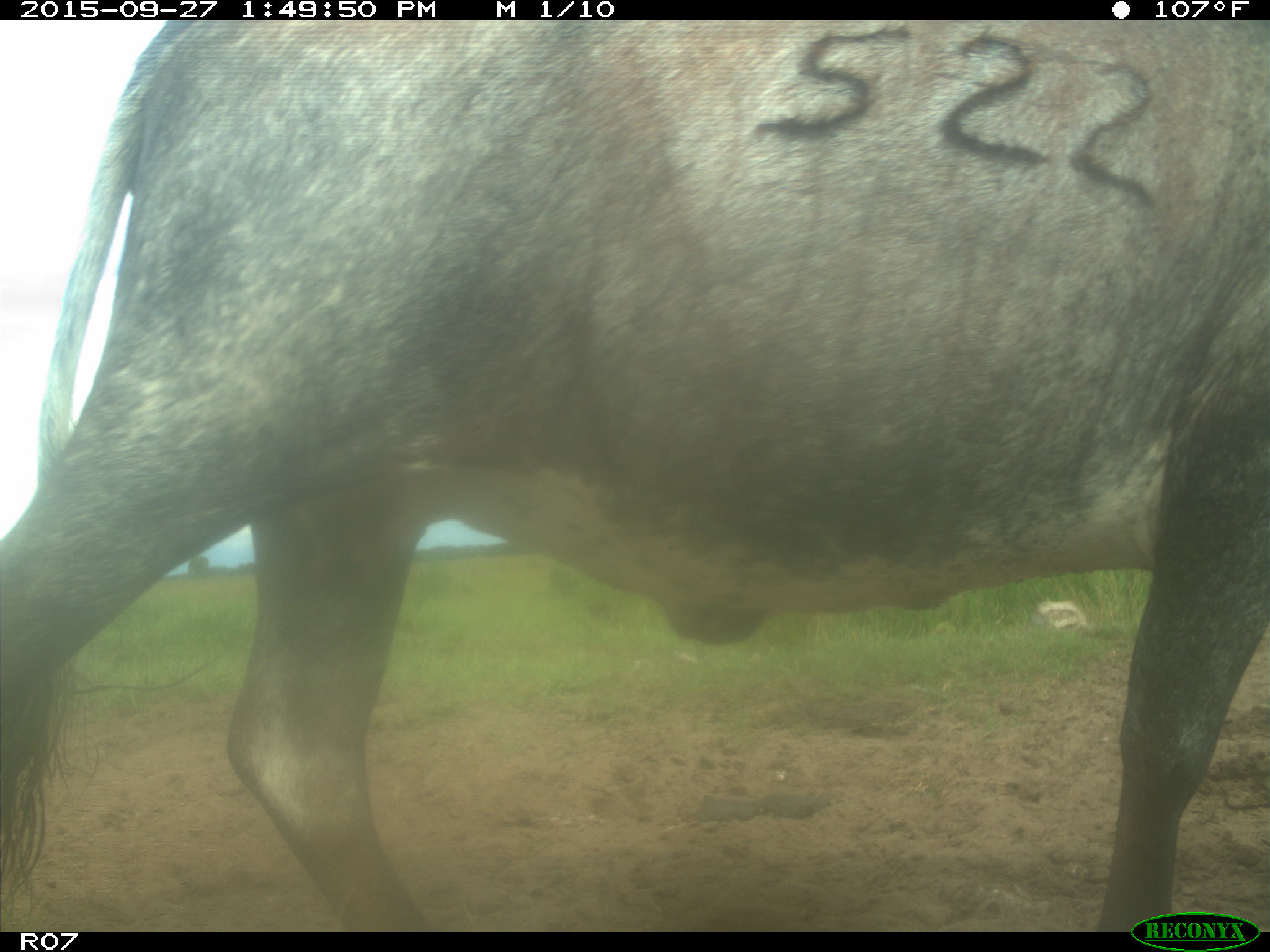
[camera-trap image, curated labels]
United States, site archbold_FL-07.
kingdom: Animalia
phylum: Chordata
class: Mammalia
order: Artiodactyla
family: Bovidae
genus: Bos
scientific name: Bos taurus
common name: domestic cow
Bos taurus (domestic cow).